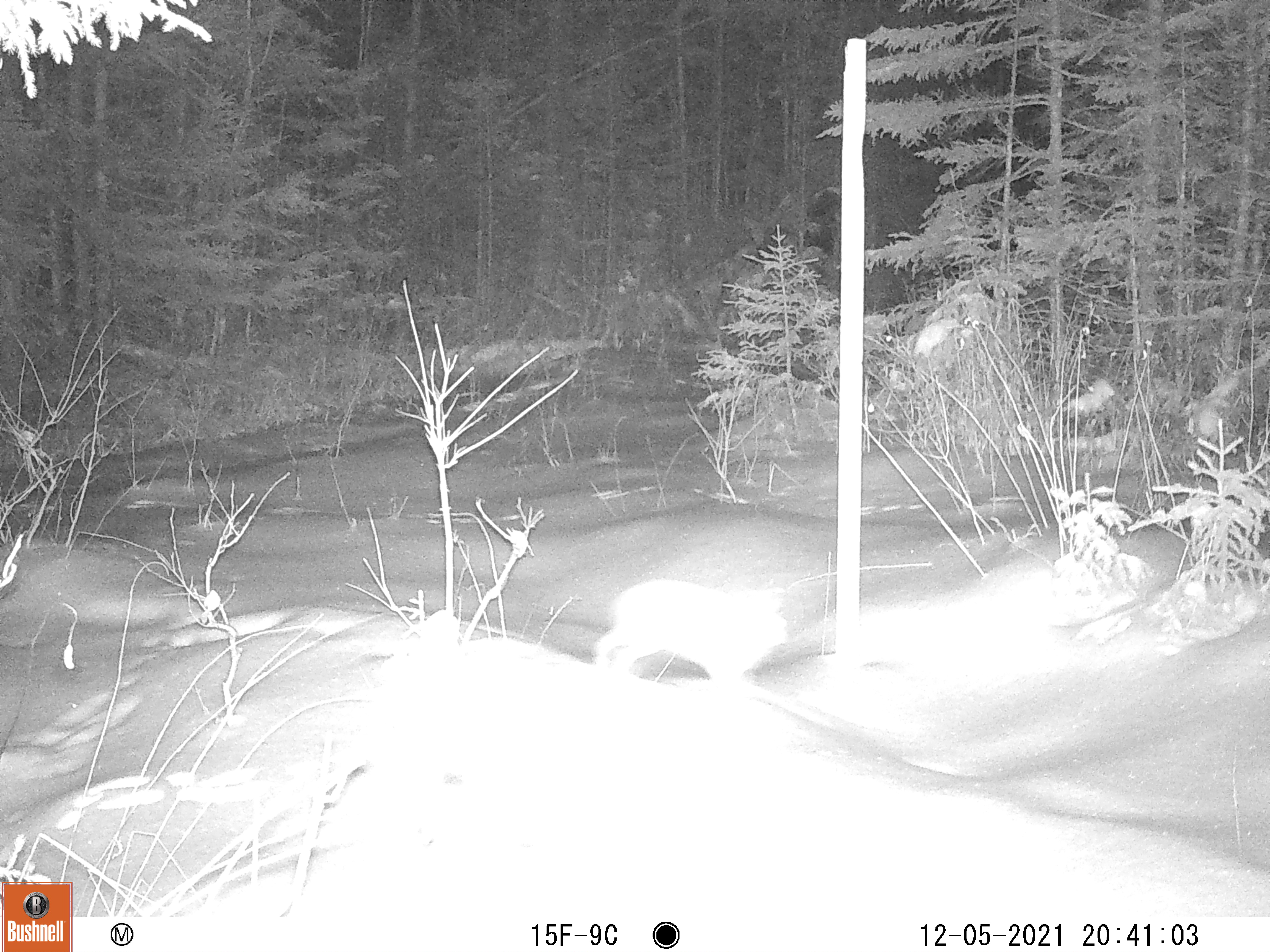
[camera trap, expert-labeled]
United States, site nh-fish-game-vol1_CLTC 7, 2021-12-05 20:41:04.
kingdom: Animalia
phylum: Chordata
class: Mammalia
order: Lagomorpha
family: Leporidae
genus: Lepus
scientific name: Lepus americanus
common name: snowshoe hare